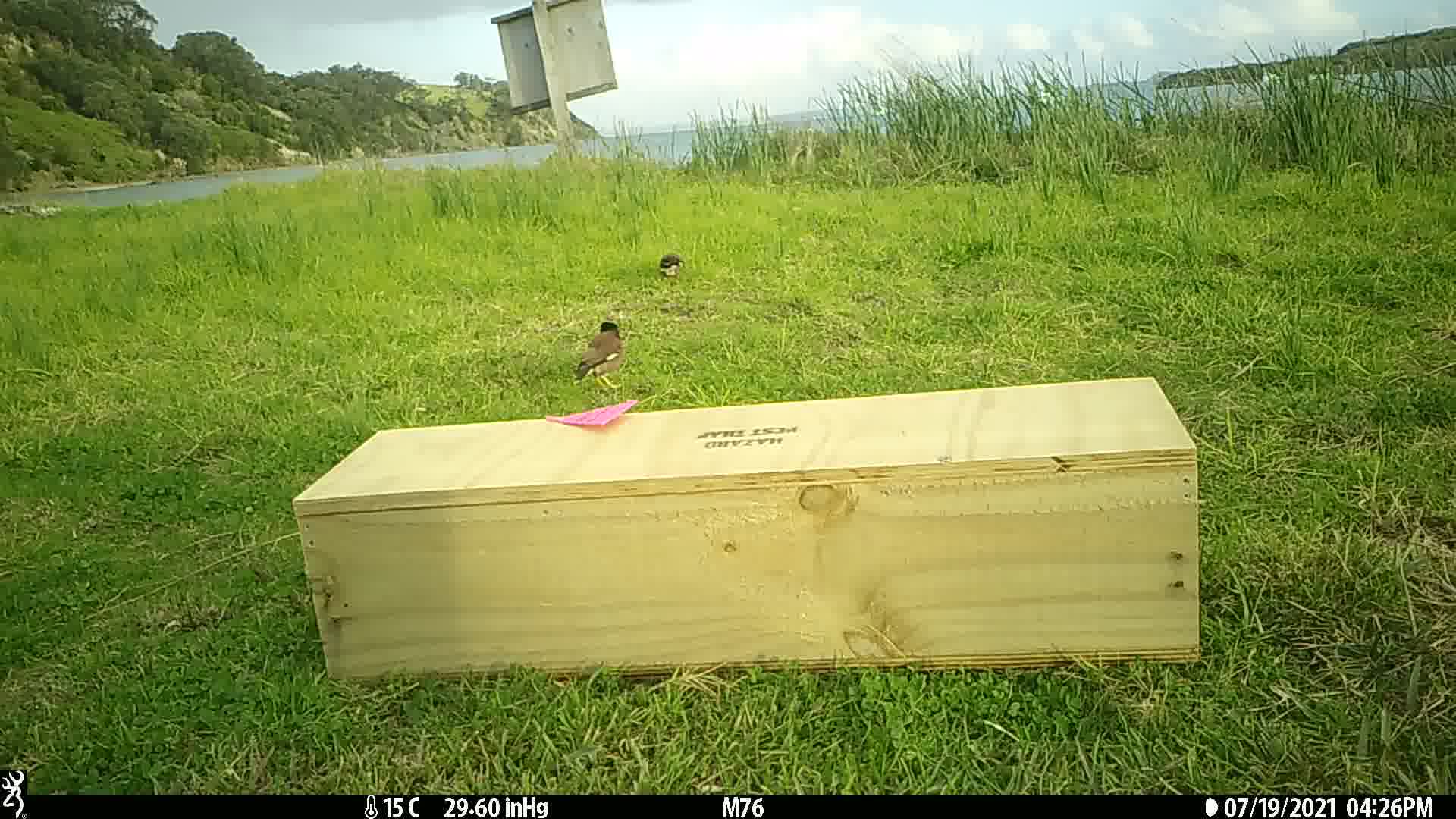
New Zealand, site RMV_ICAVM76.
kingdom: Animalia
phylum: Chordata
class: Aves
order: Passeriformes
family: Sturnidae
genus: Acridotheres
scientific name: Acridotheres tristis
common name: common myna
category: myna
Myna (common myna) (Acridotheres tristis).